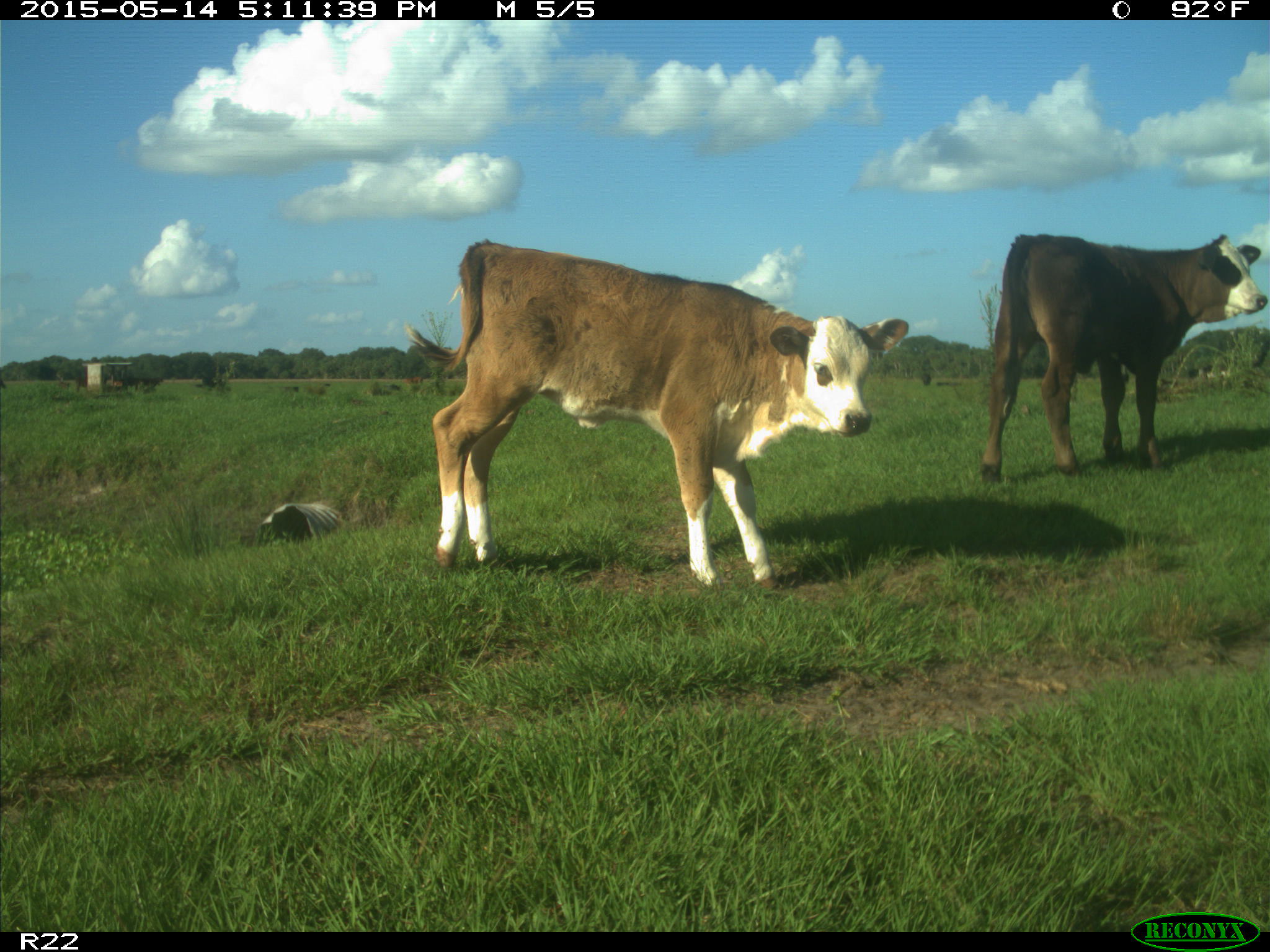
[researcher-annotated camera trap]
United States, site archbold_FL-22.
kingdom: Animalia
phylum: Chordata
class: Mammalia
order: Artiodactyla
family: Bovidae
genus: Bos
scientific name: Bos taurus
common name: domestic cow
Bos taurus (domestic cow).